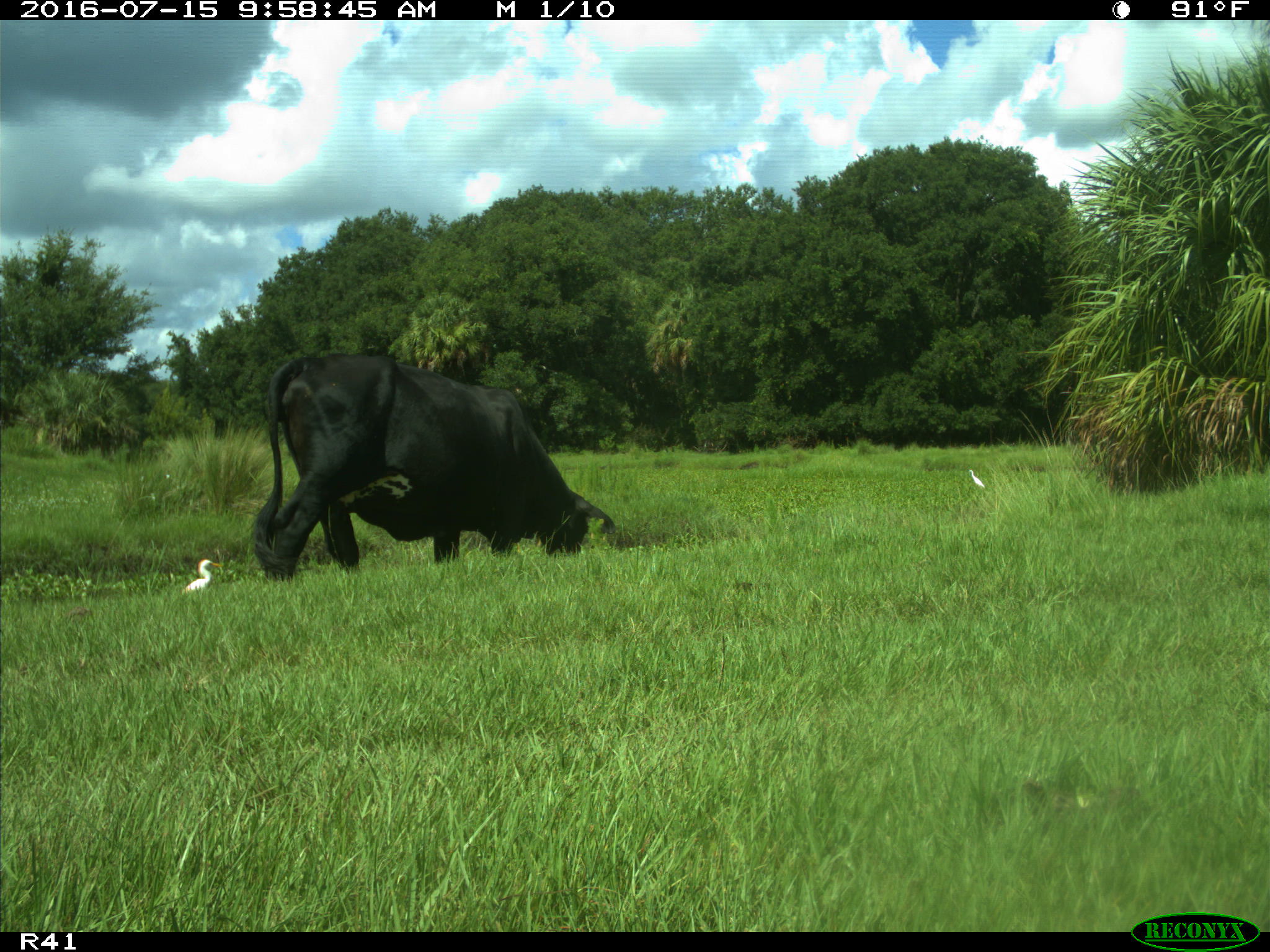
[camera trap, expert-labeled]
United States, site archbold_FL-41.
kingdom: Animalia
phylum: Chordata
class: Mammalia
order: Artiodactyla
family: Bovidae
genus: Bos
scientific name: Bos taurus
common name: domestic cow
Bos taurus (domestic cow).